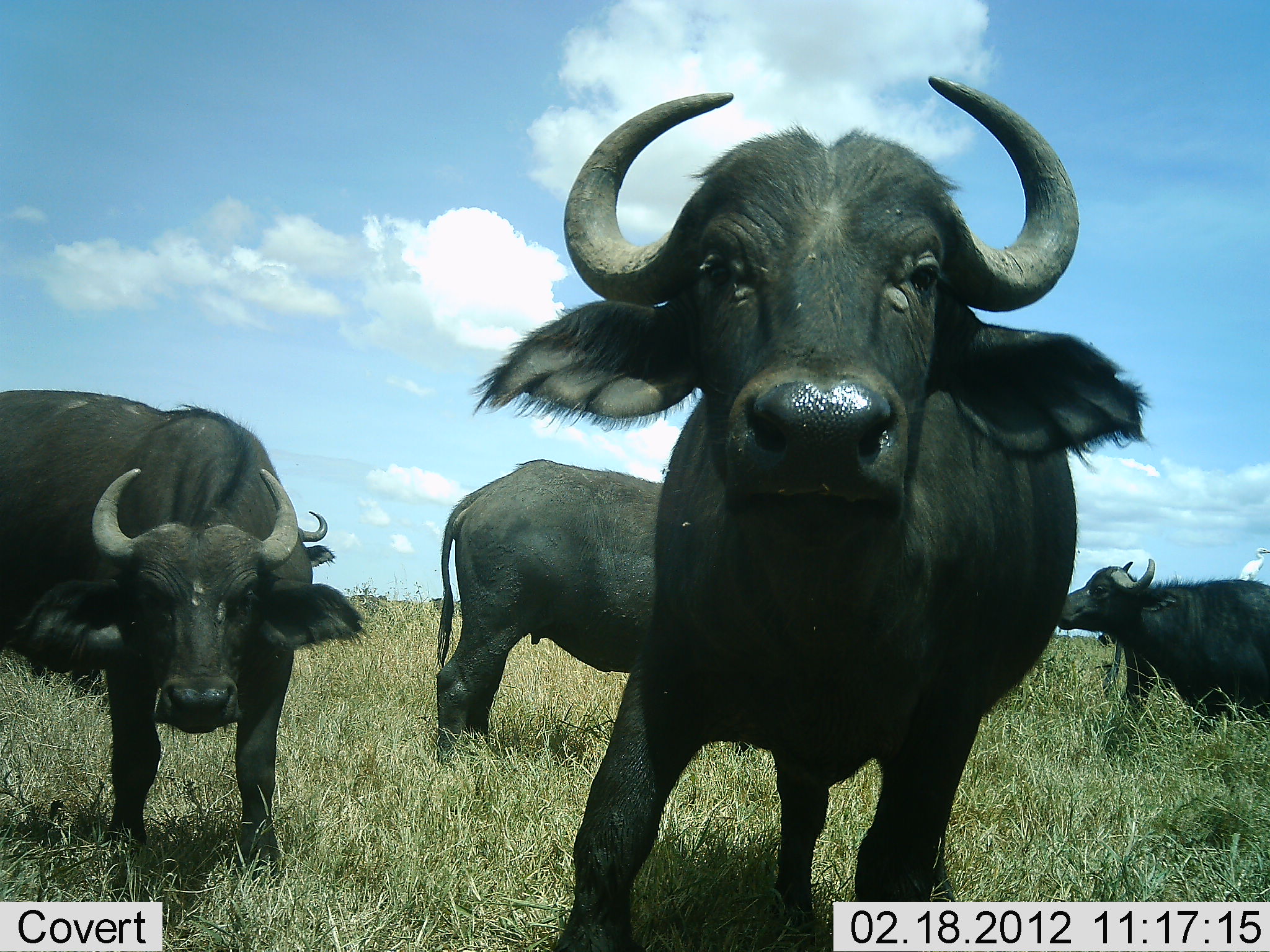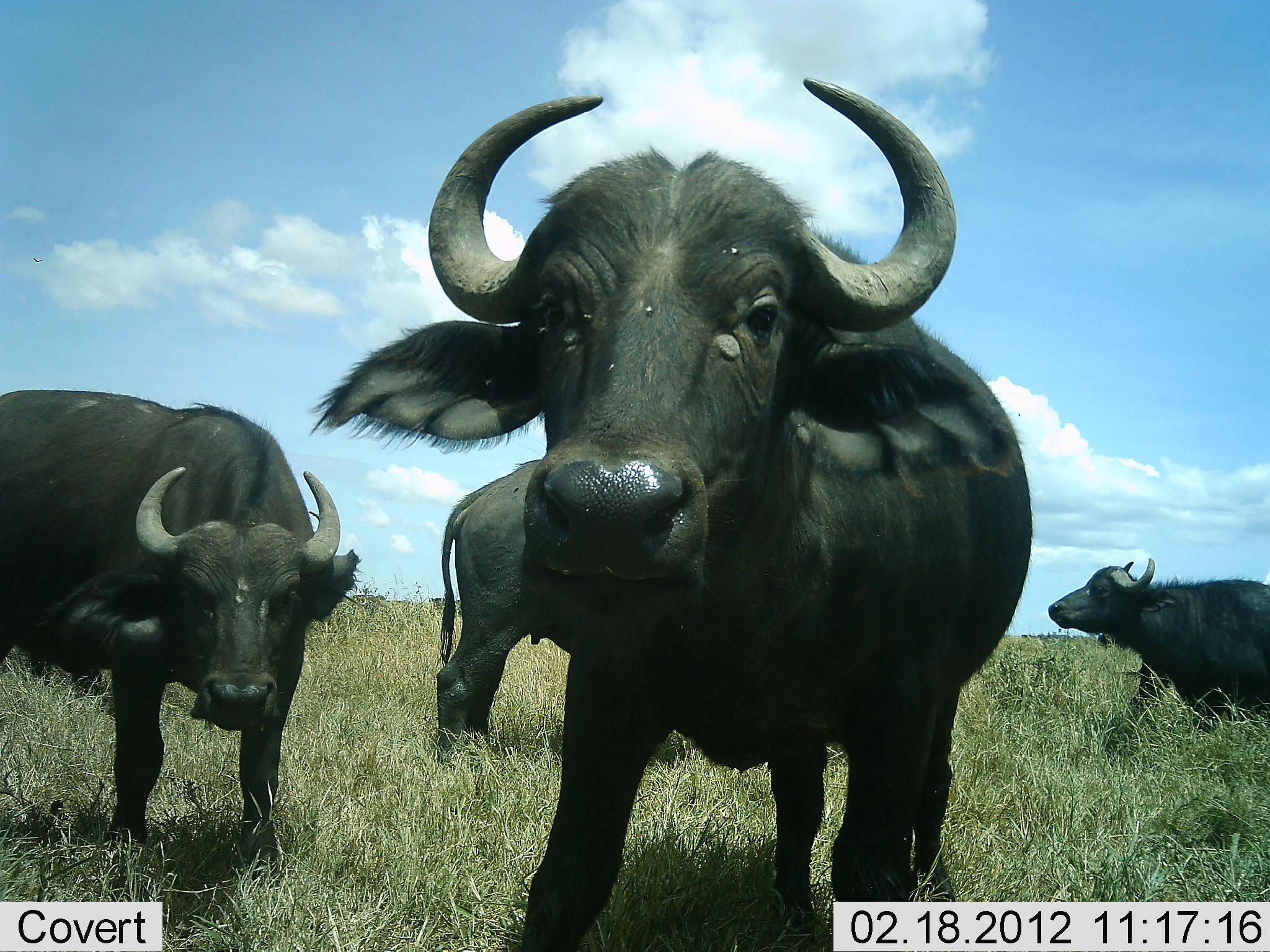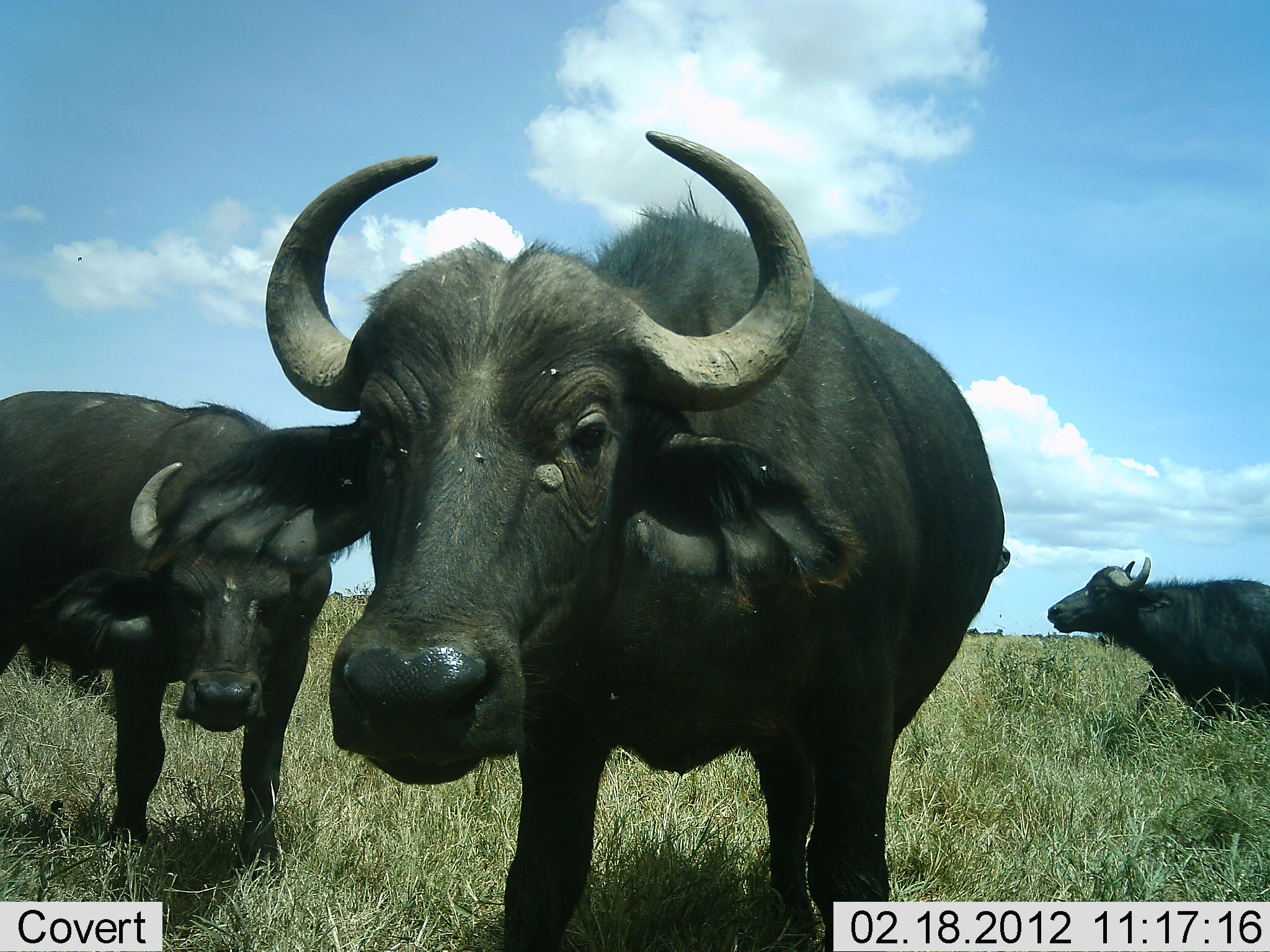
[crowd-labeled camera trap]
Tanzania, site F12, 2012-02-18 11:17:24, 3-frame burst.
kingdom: Animalia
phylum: Chordata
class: Mammalia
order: Artiodactyla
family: Bovidae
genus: Syncerus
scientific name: Syncerus caffer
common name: cape buffalo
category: buffalo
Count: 4.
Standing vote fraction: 100%.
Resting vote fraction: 0%.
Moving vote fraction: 29%.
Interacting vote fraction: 7%.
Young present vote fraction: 0%.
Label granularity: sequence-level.